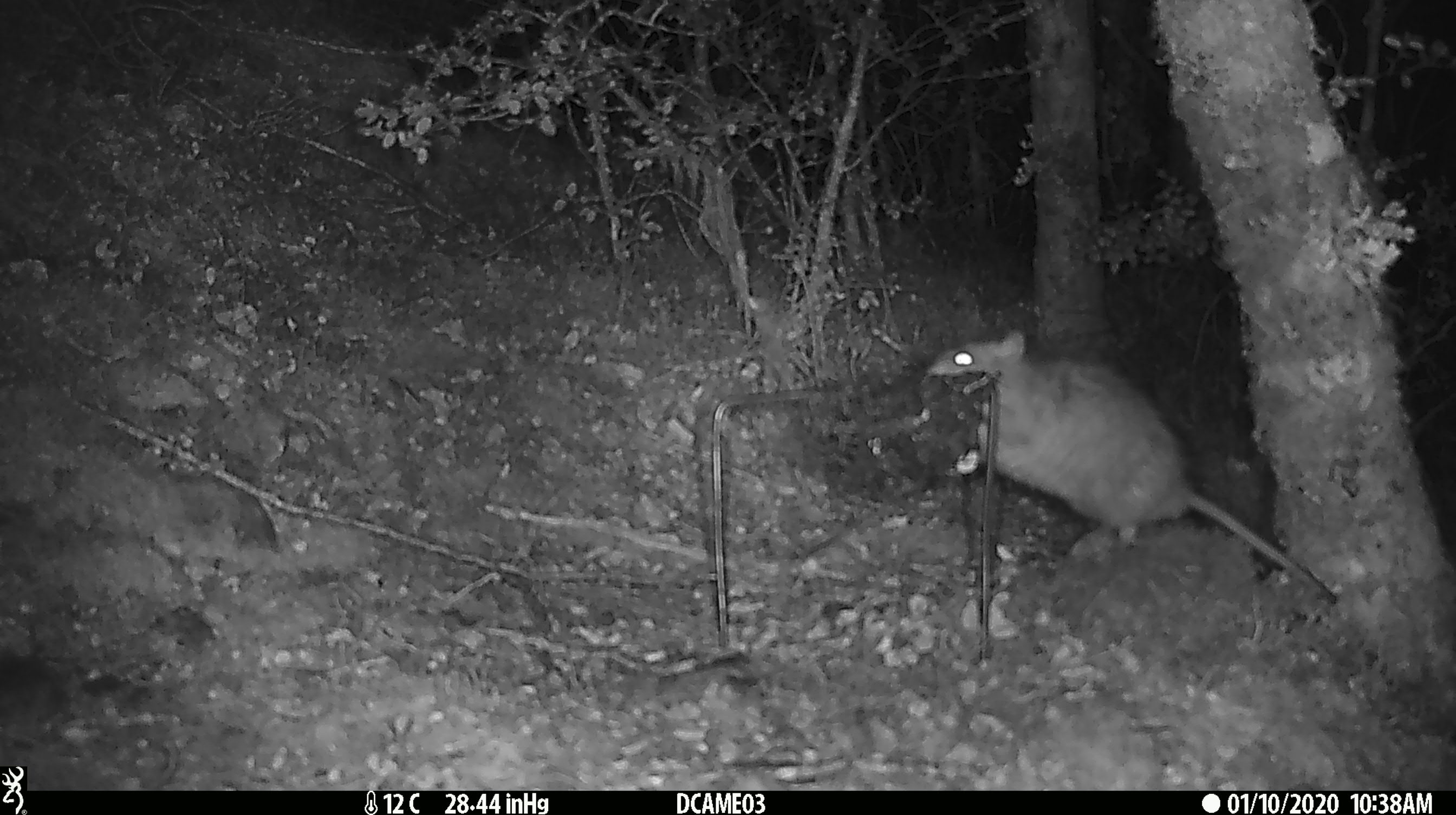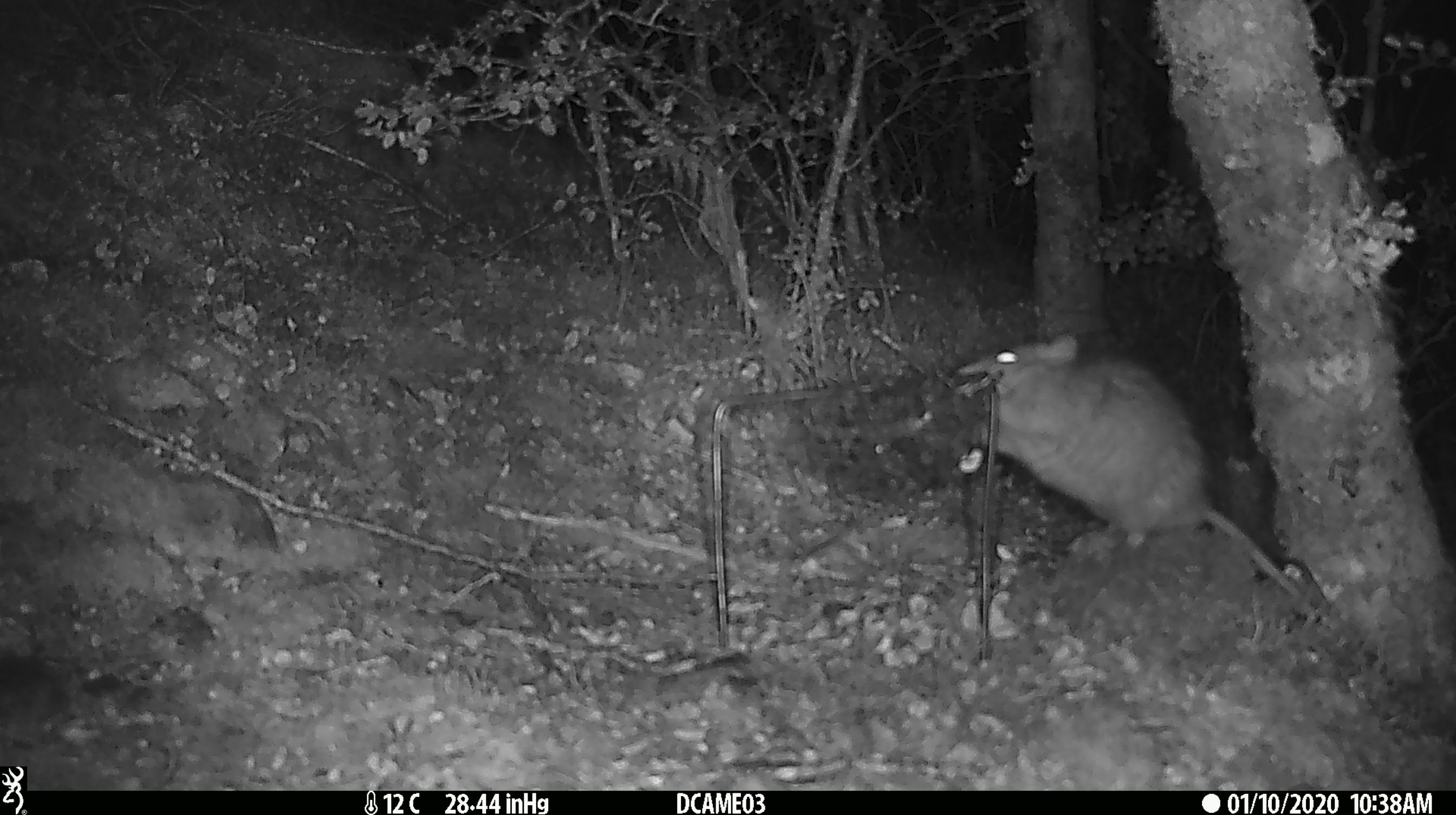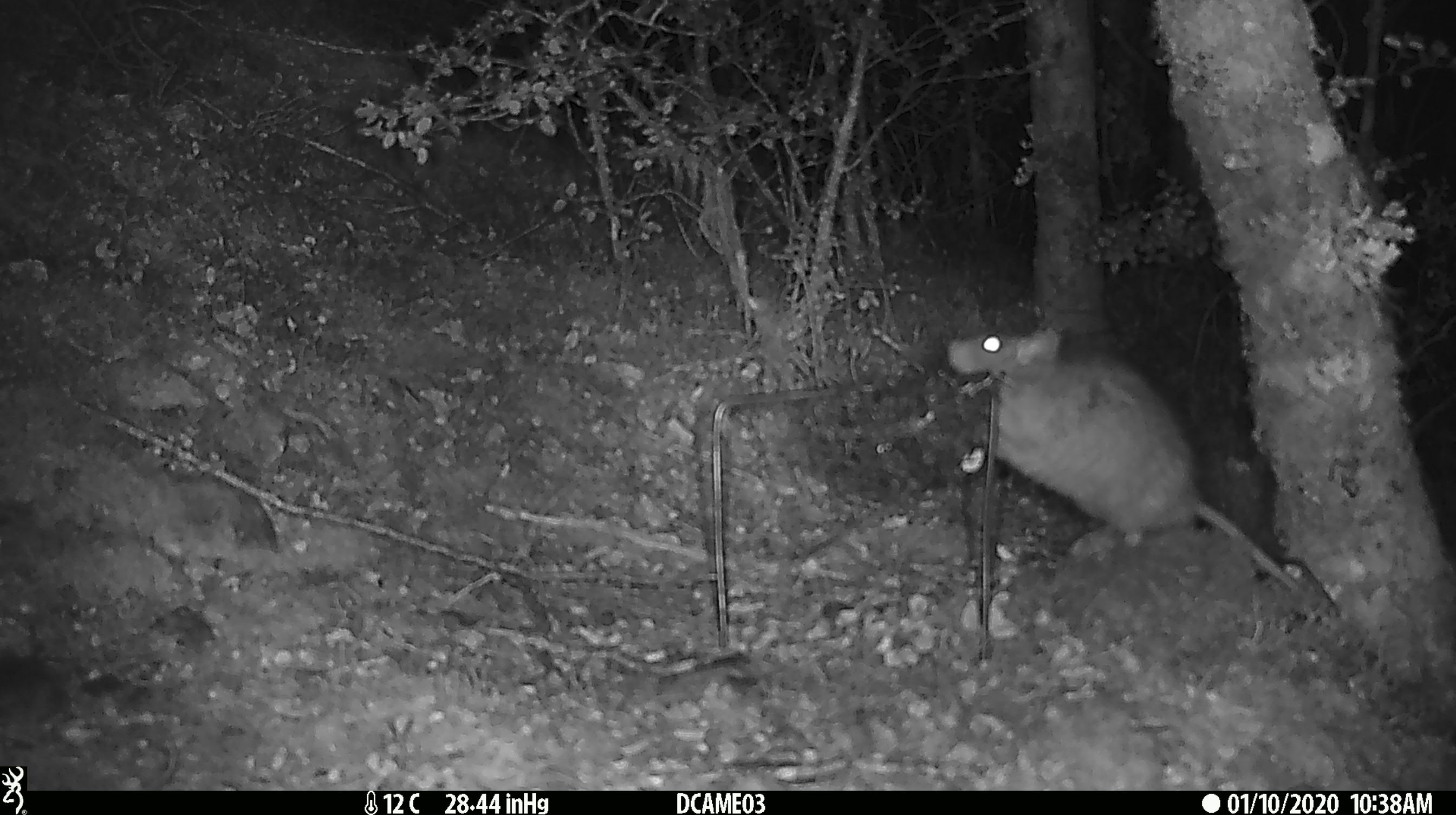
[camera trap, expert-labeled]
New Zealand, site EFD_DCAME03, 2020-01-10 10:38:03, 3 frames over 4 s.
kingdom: Animalia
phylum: Chordata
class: Mammalia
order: Rodentia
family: Muridae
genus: Rattus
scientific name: Rattus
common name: rat